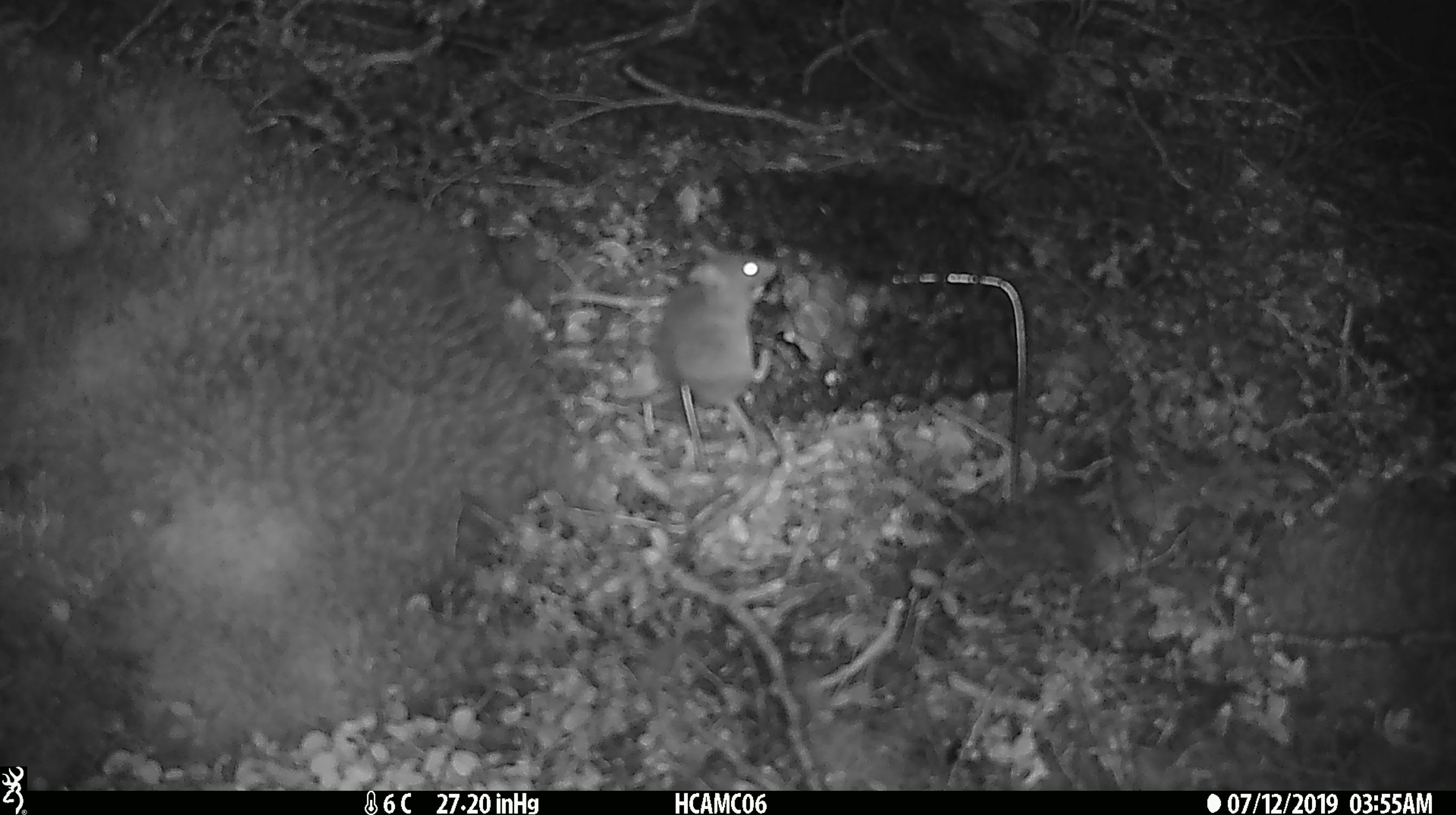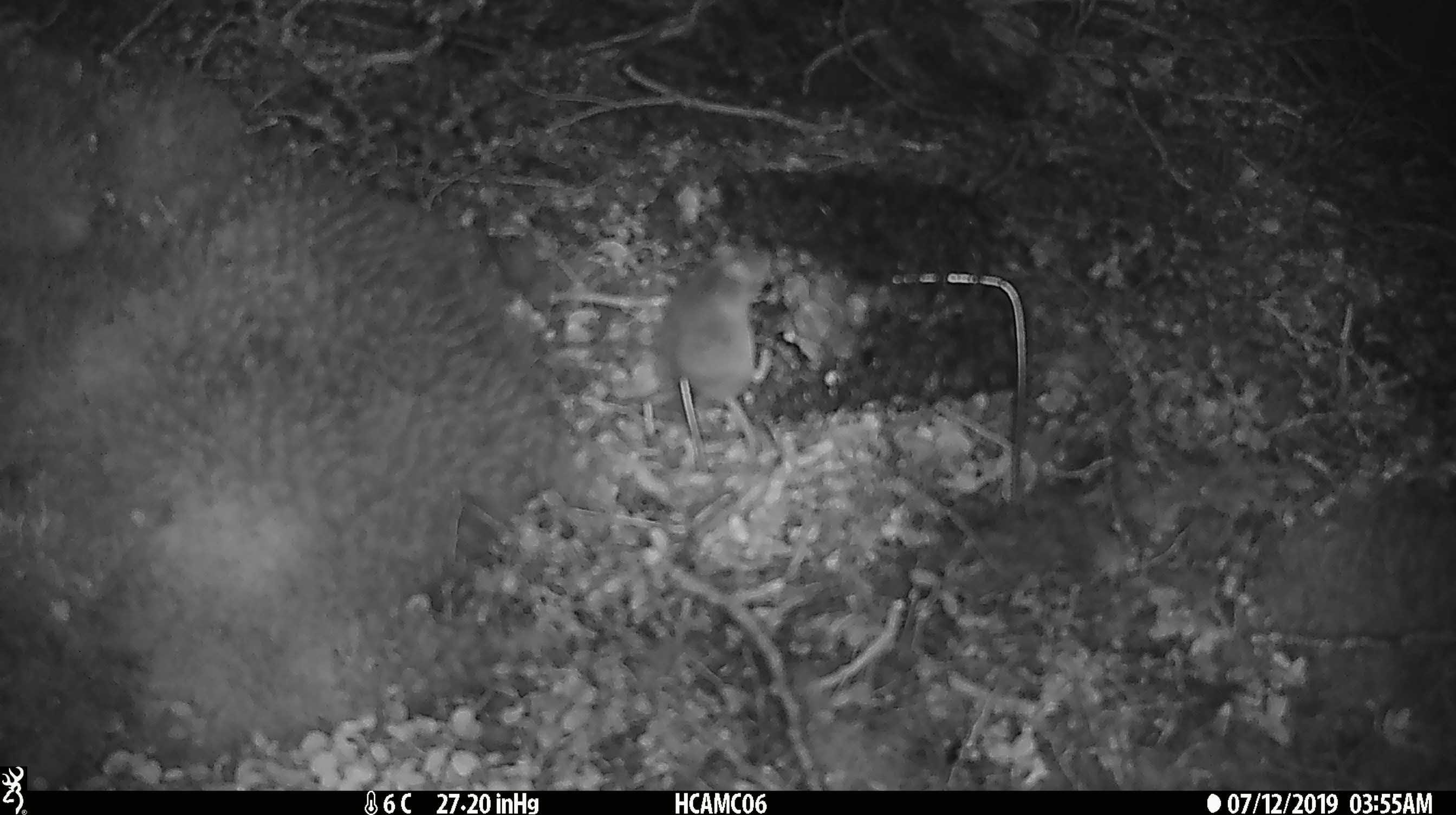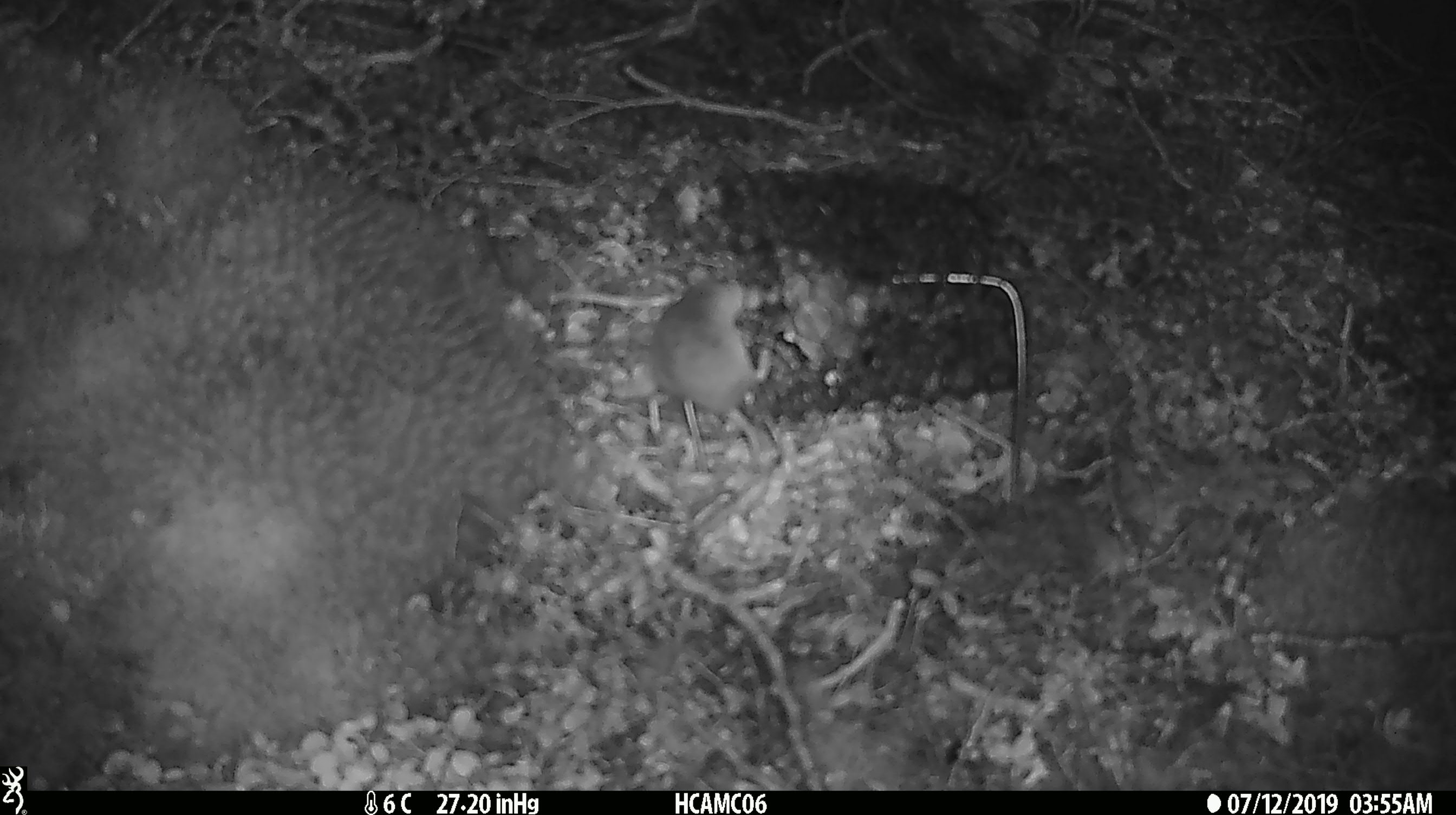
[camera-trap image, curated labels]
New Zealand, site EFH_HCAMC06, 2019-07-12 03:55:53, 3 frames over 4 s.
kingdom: Animalia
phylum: Chordata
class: Mammalia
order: Rodentia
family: Muridae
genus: Mus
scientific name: Mus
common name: mouse